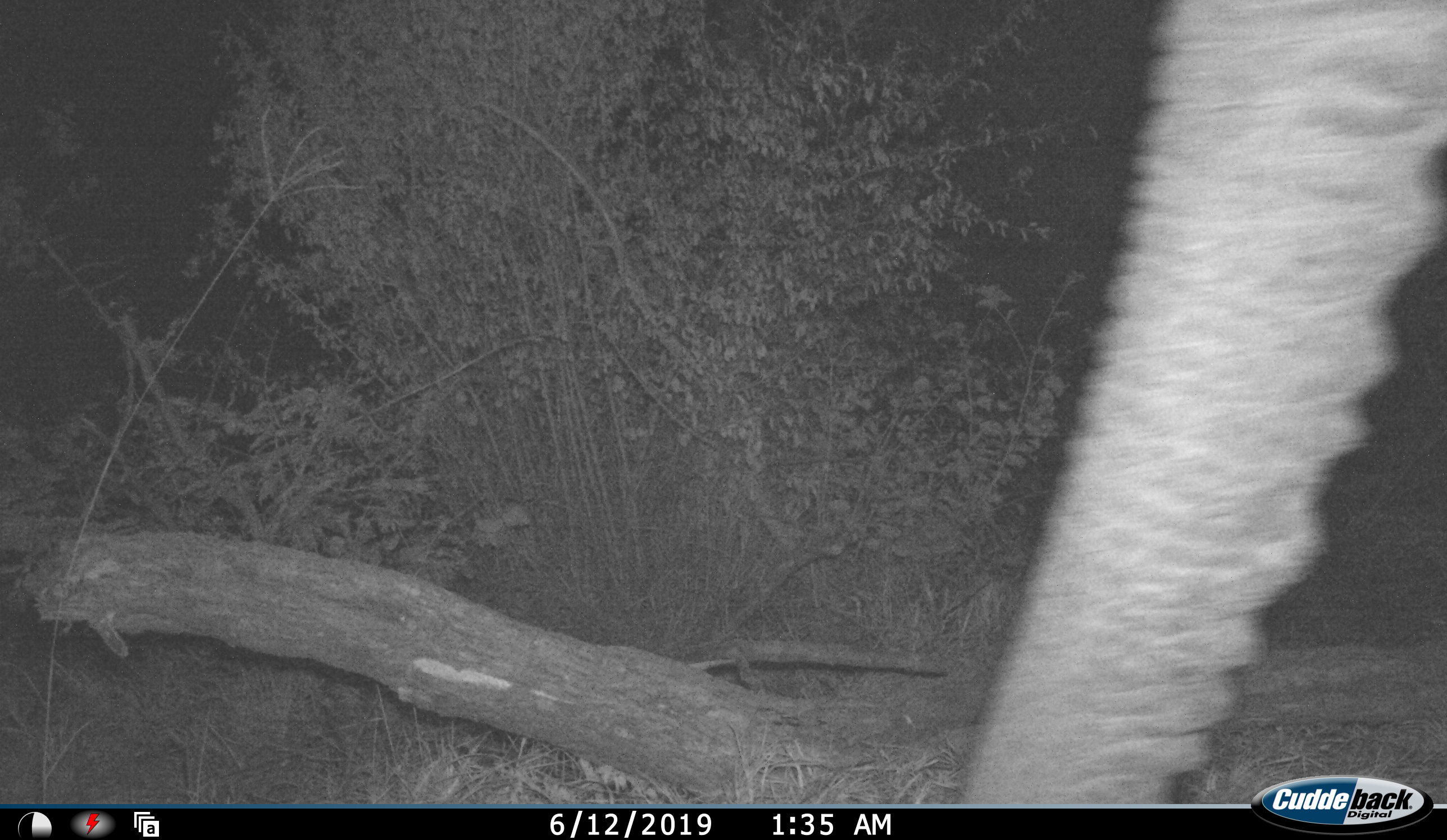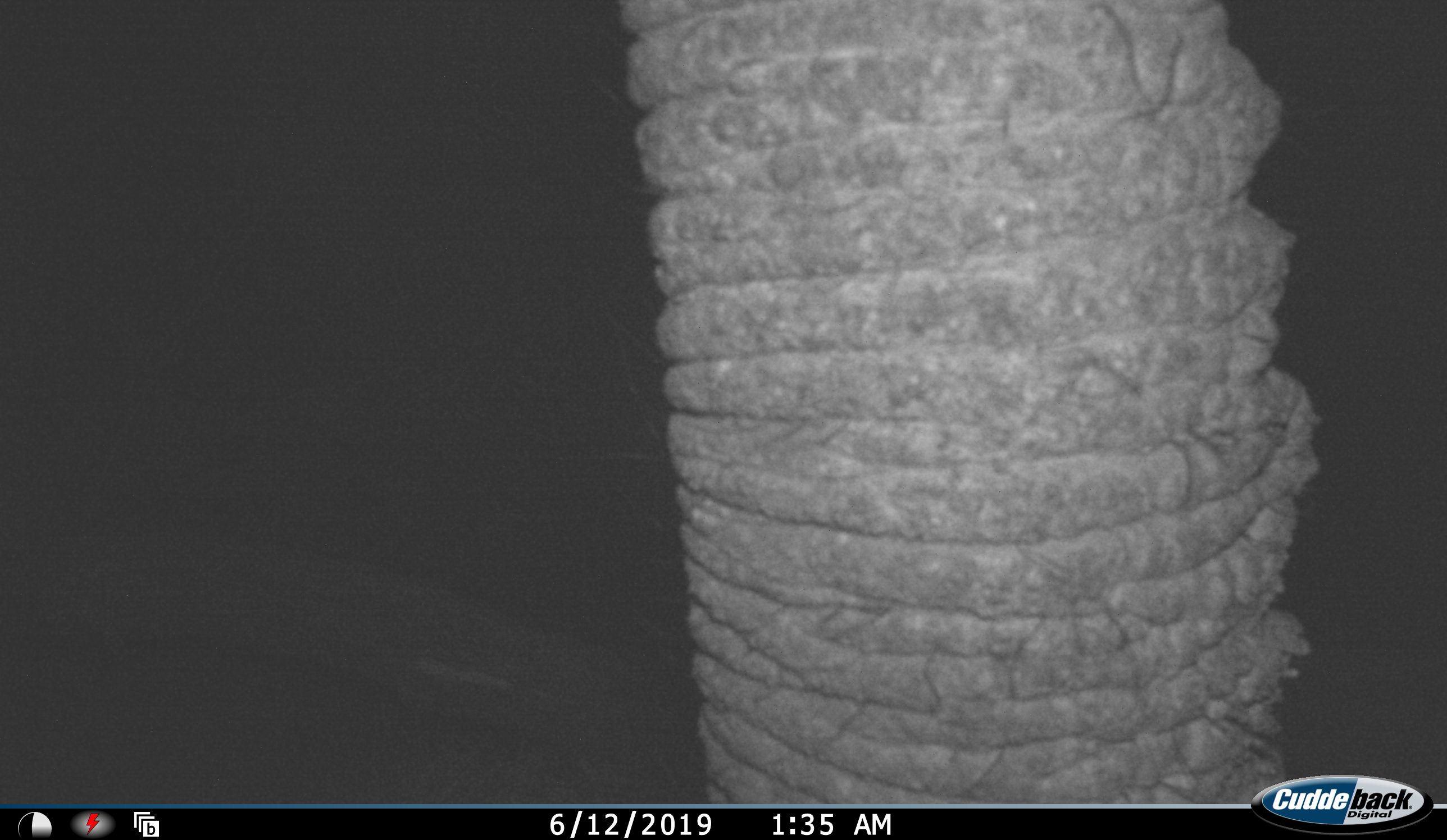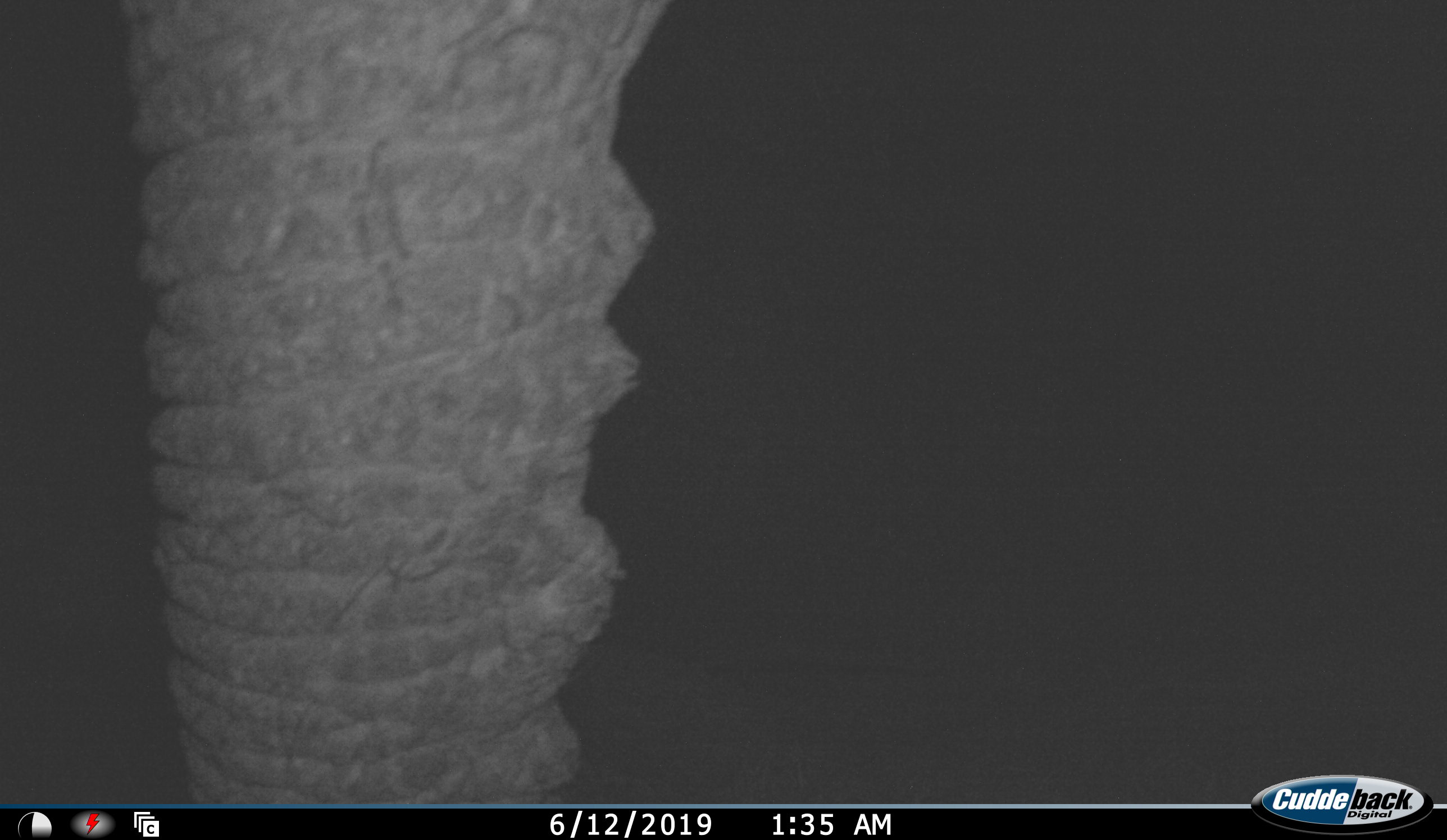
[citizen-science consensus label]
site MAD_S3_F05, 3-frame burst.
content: unidentified animal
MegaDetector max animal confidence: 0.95